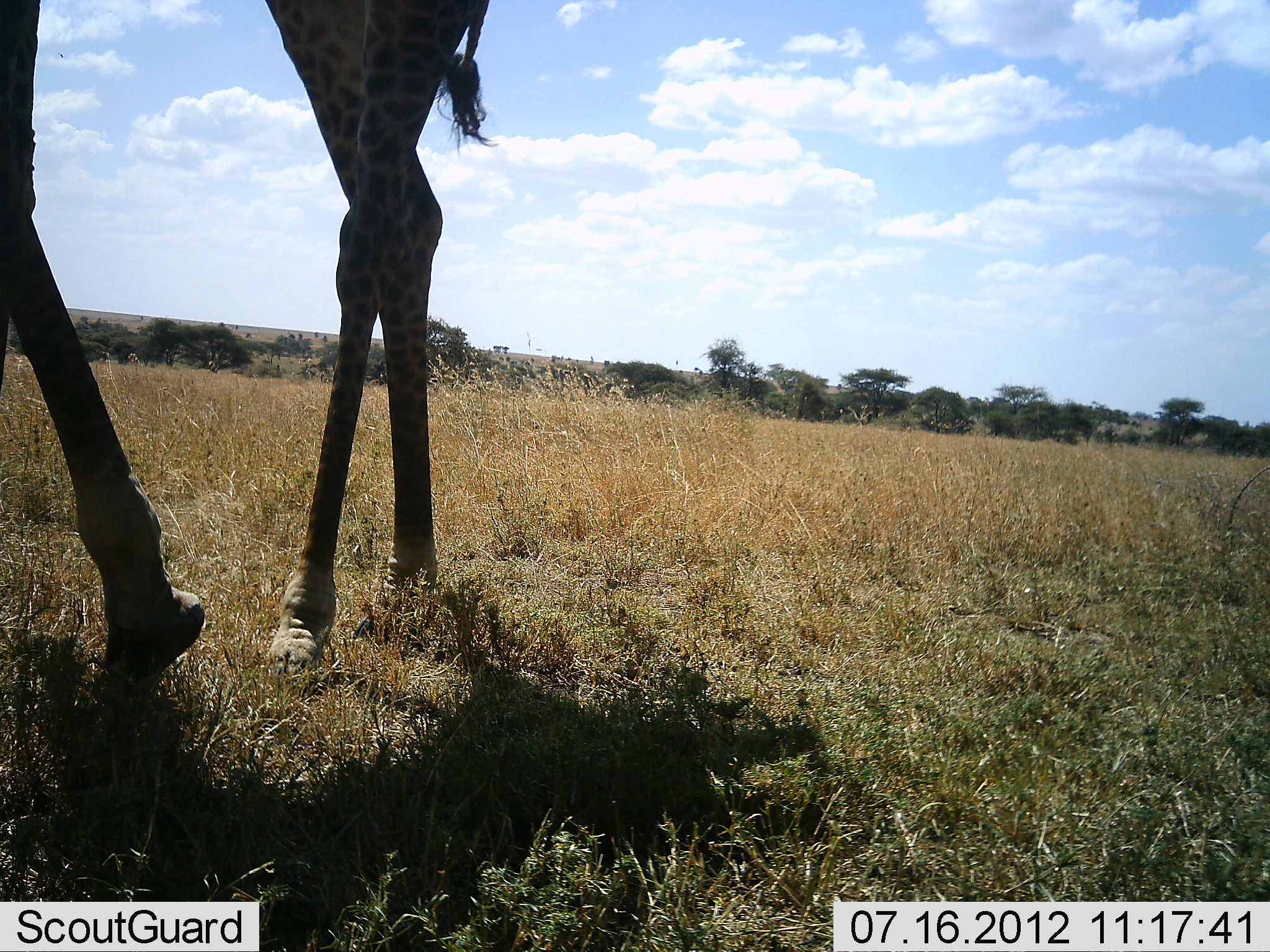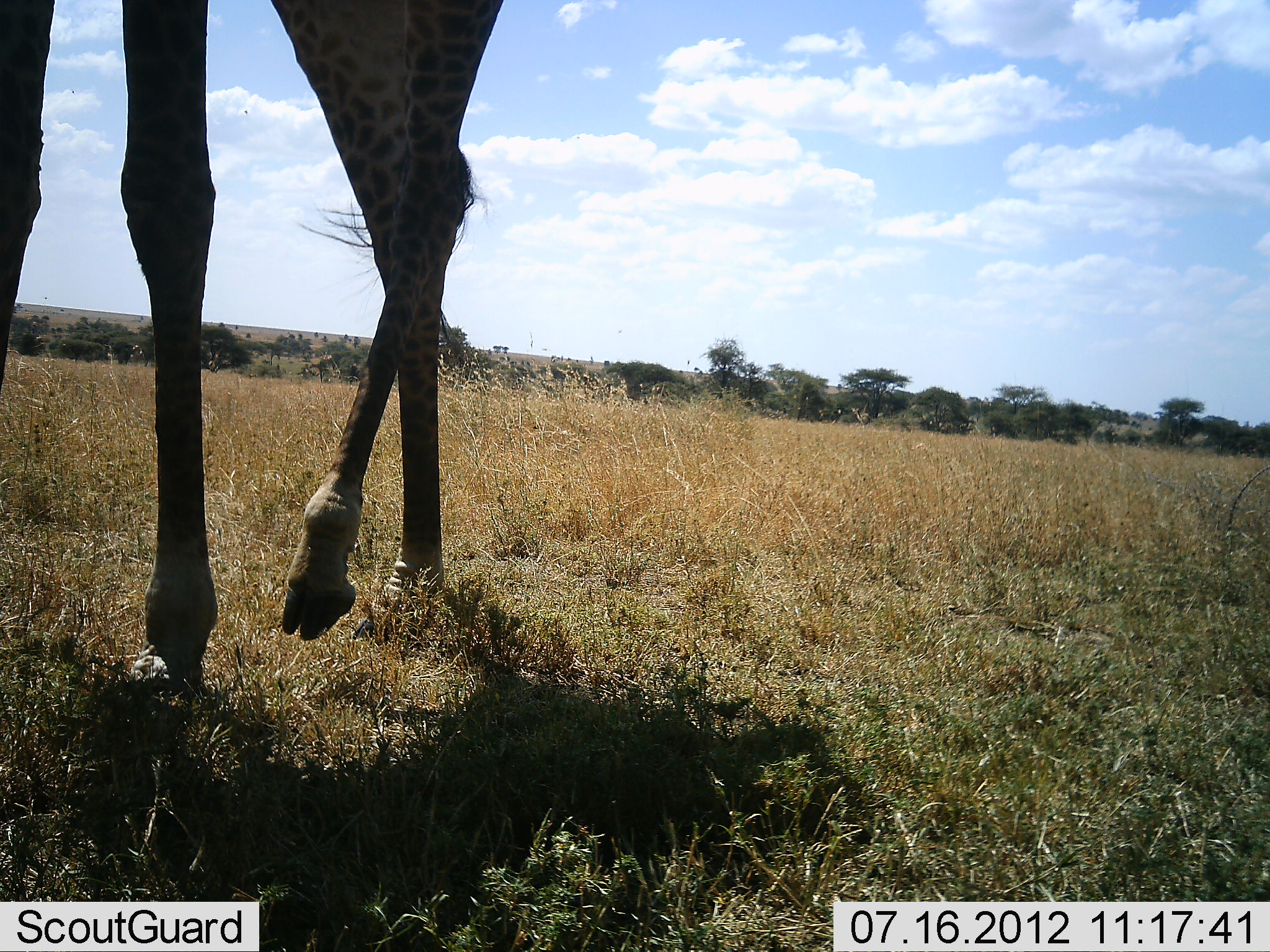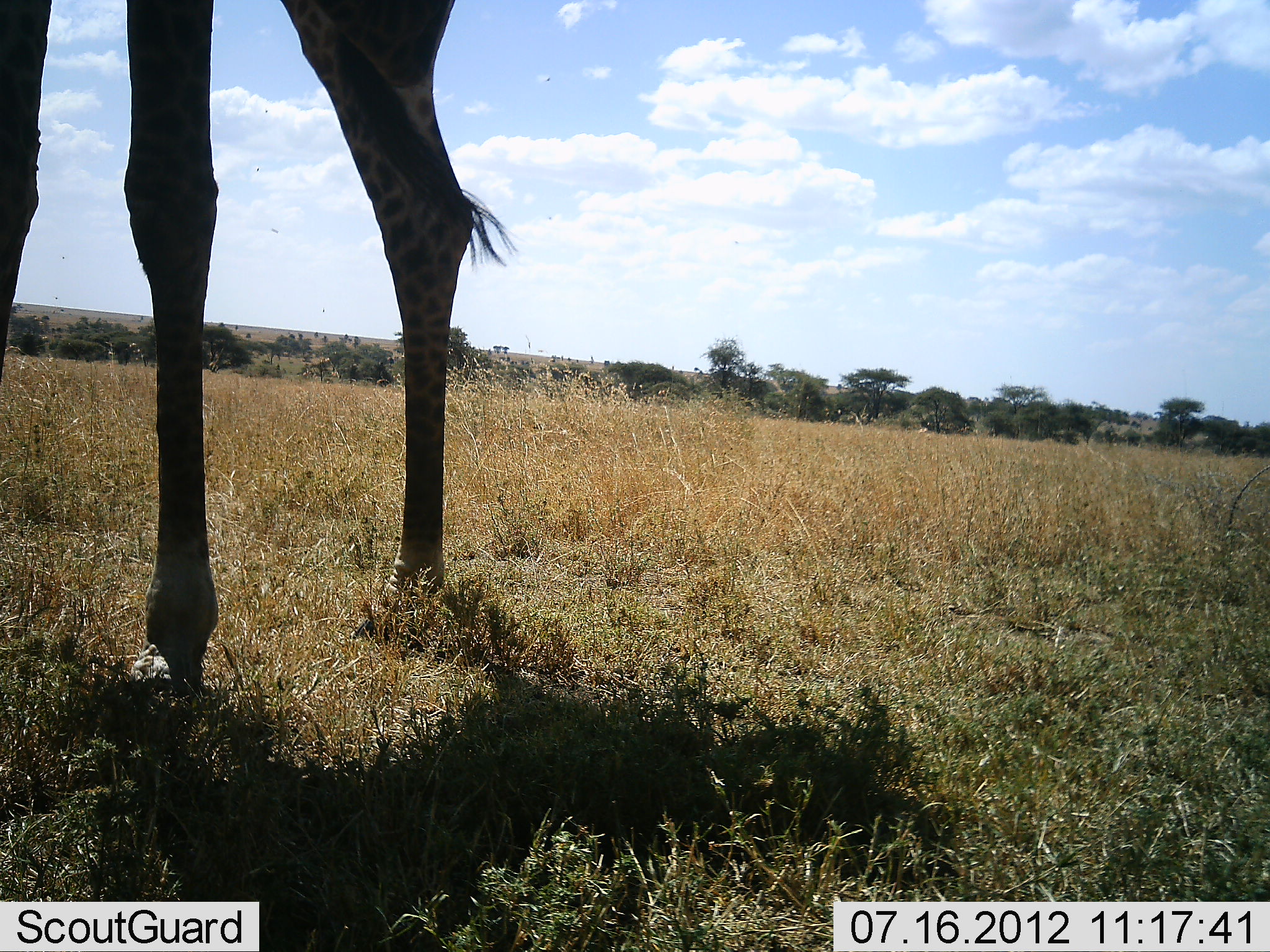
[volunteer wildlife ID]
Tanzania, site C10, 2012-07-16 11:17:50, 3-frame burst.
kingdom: Animalia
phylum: Chordata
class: Mammalia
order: Artiodactyla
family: Giraffidae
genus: Giraffa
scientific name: Giraffa camelopardalis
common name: giraffe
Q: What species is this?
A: Giraffe (Giraffa camelopardalis).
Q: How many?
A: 1.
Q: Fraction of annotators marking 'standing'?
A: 10%.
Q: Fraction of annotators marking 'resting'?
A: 0%.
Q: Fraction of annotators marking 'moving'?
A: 90%.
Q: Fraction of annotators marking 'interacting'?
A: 0%.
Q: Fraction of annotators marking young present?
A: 0%.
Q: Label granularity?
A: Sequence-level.